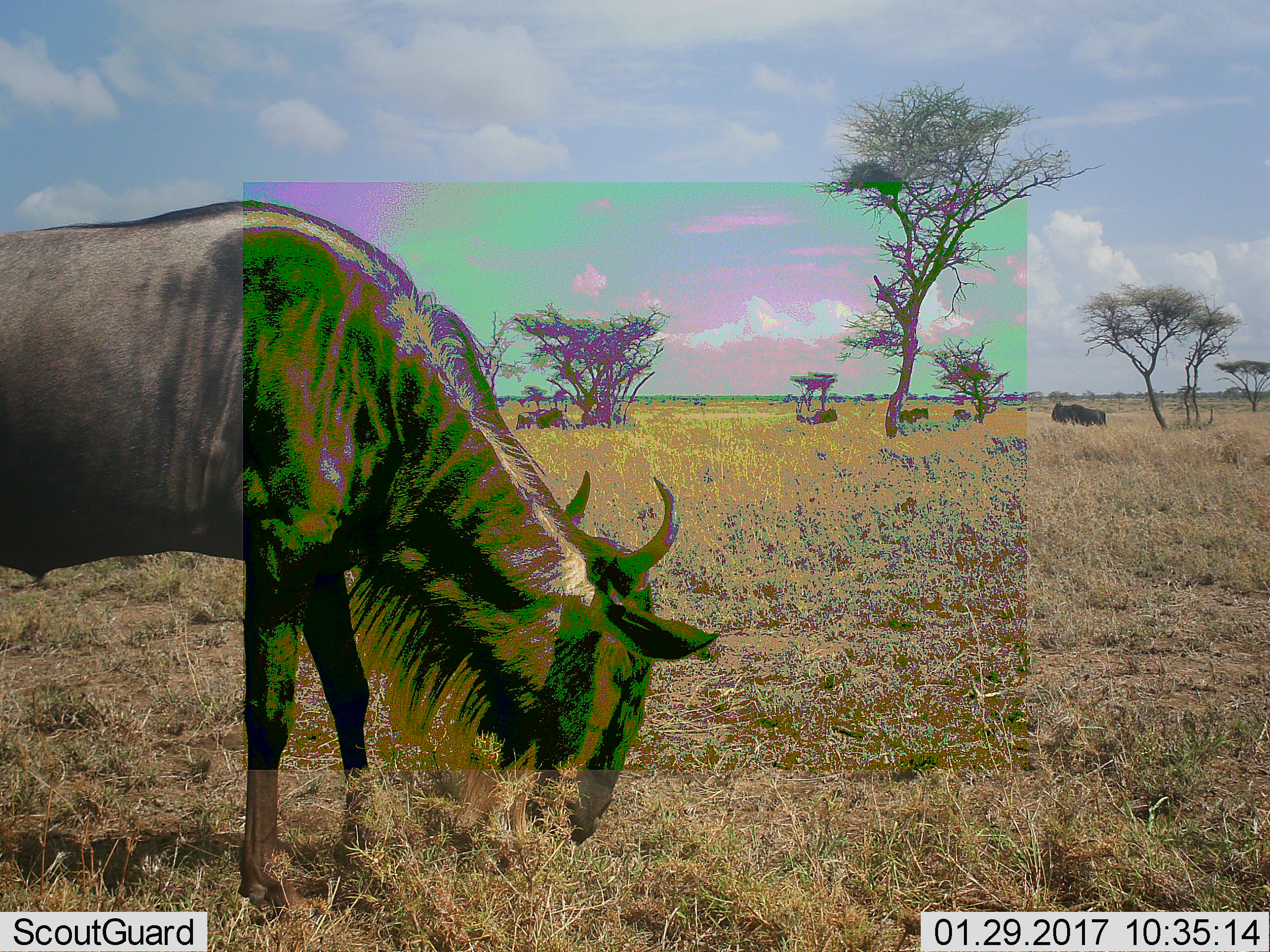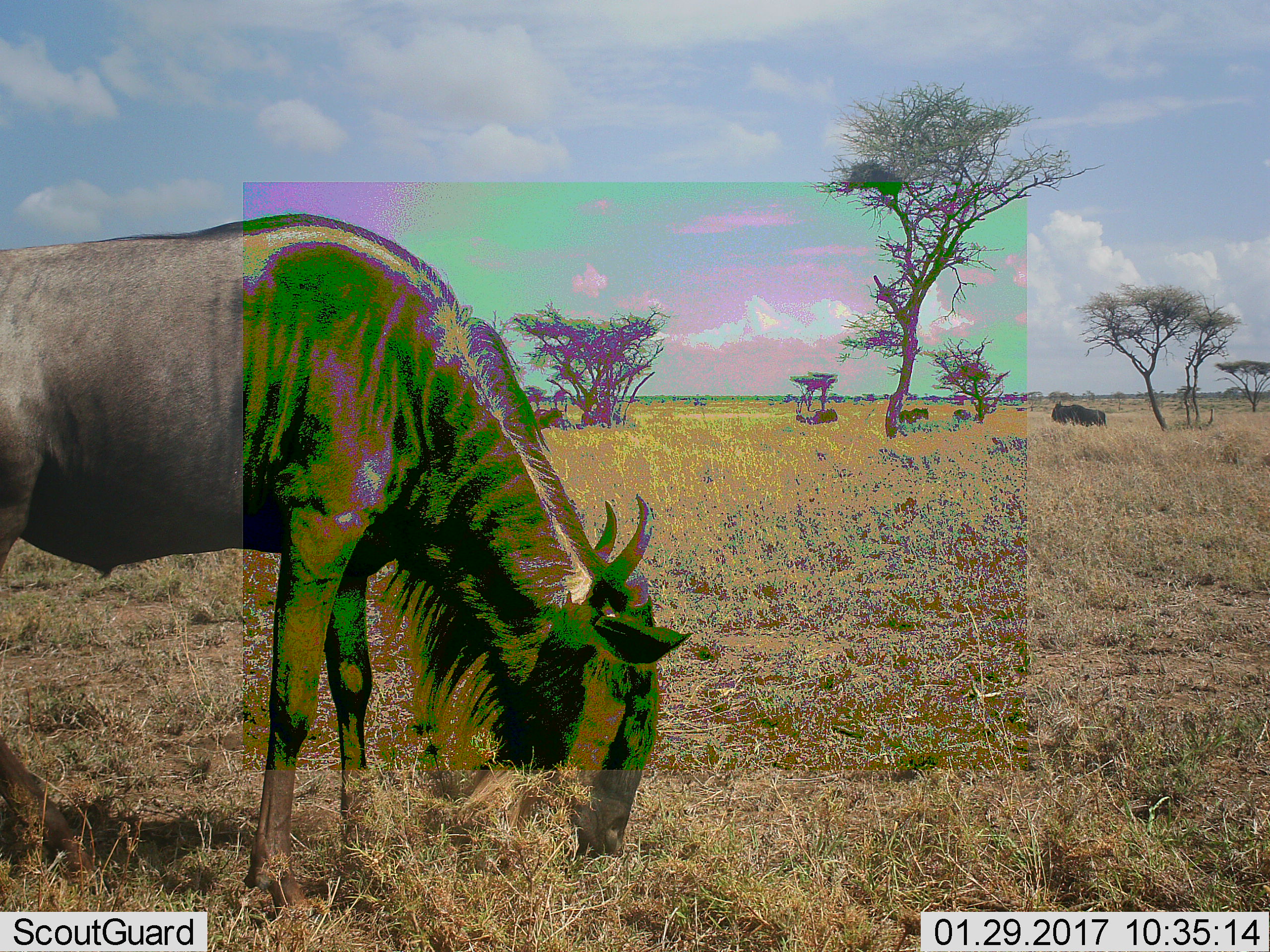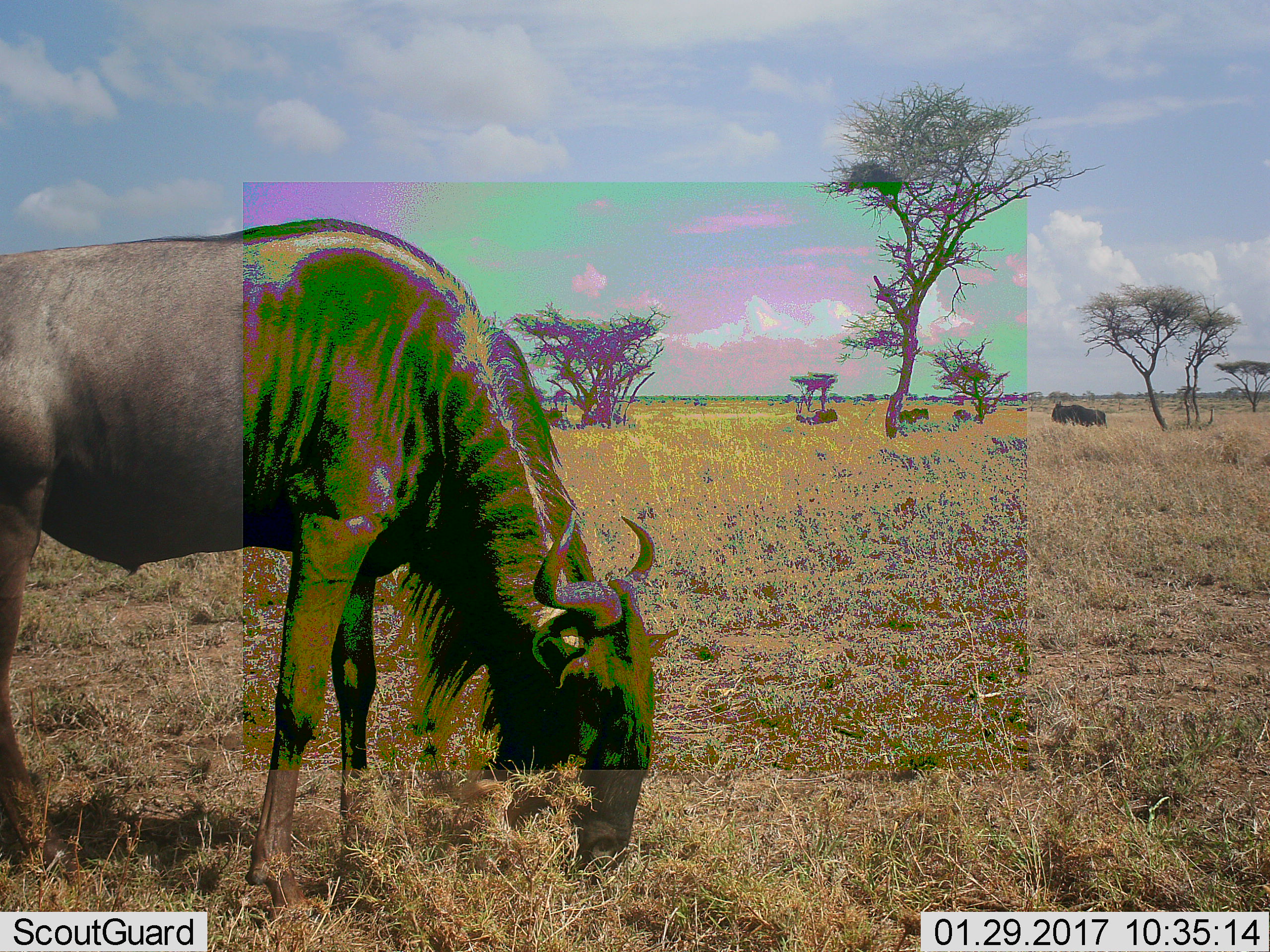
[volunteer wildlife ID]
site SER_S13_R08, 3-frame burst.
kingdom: Animalia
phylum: Chordata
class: Mammalia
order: Artiodactyla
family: Bovidae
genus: Connochaetes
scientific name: Connochaetes taurinus taurinus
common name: blue wildebeest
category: wildebeestblue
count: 6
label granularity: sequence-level